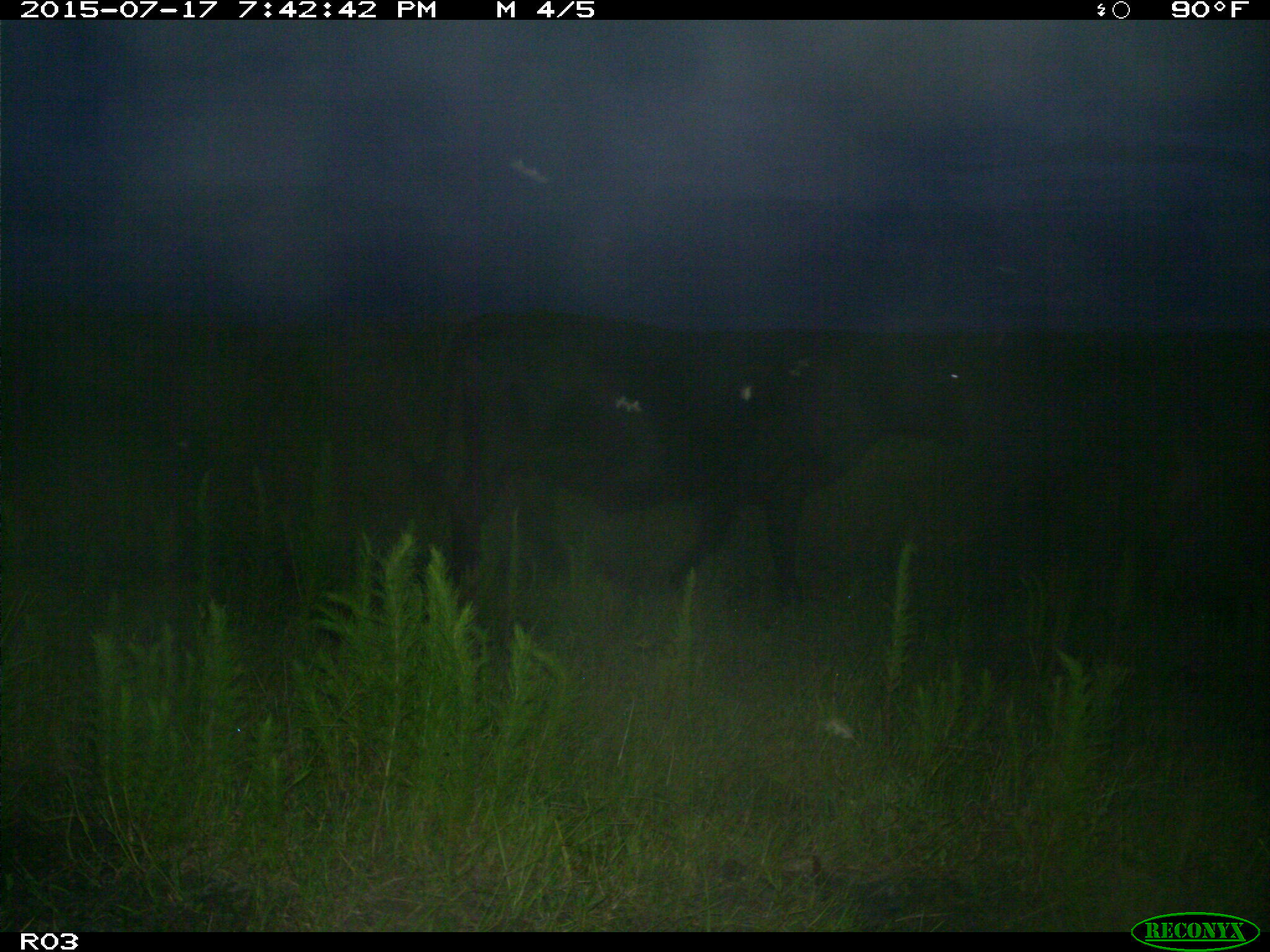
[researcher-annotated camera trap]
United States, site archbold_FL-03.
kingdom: Animalia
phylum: Chordata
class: Mammalia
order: Artiodactyla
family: Bovidae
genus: Bos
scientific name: Bos taurus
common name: domestic cow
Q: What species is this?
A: Bos taurus (domestic cow).